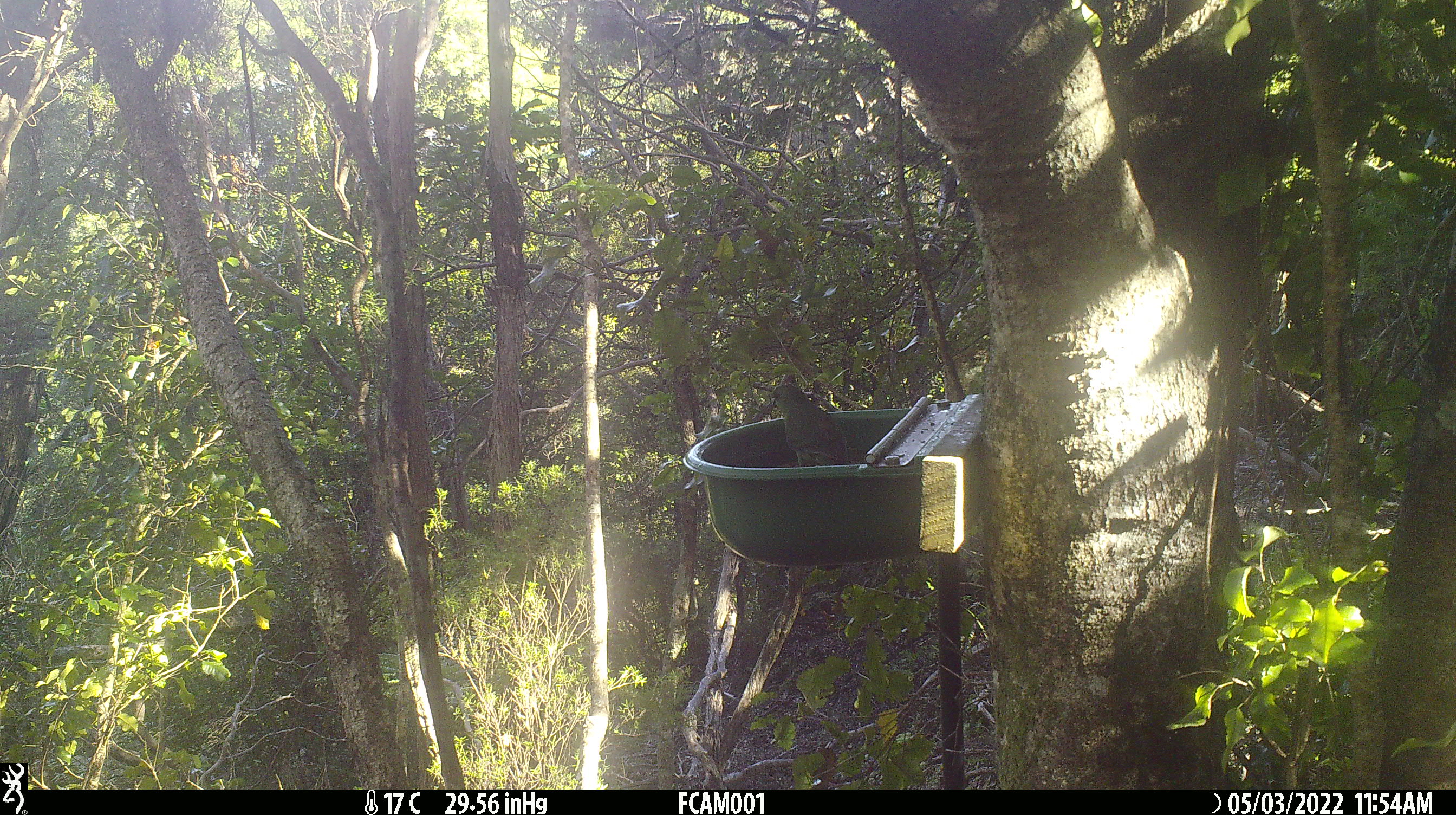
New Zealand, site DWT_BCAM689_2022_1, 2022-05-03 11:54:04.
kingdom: Animalia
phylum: Chordata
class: Aves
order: Psittaciformes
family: Psittaculidae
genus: Cyanoramphus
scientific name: Cyanoramphus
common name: parakeet